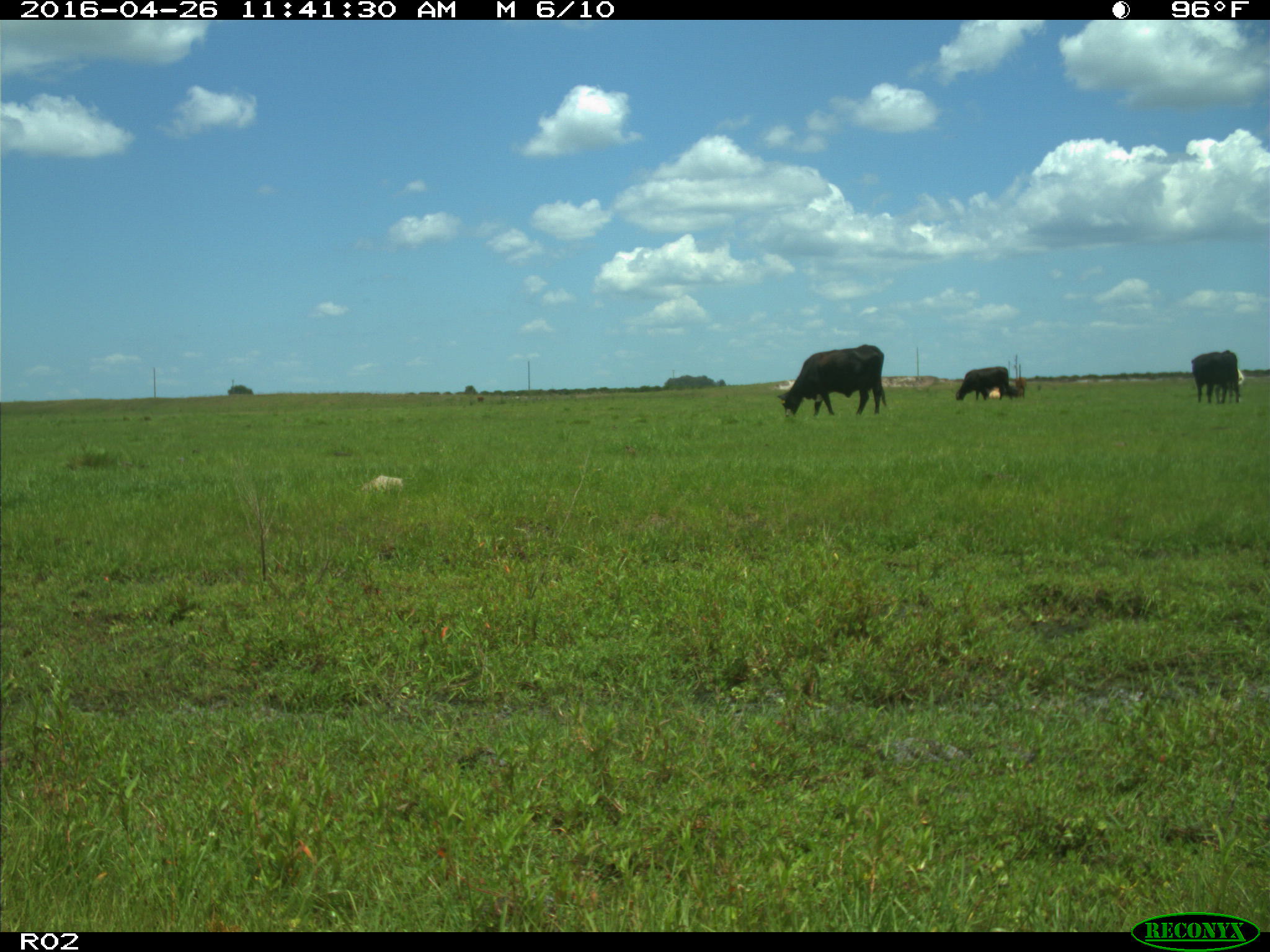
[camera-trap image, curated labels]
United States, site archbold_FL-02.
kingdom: Animalia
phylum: Chordata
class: Mammalia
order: Artiodactyla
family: Bovidae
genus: Bos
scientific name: Bos taurus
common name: domestic cow